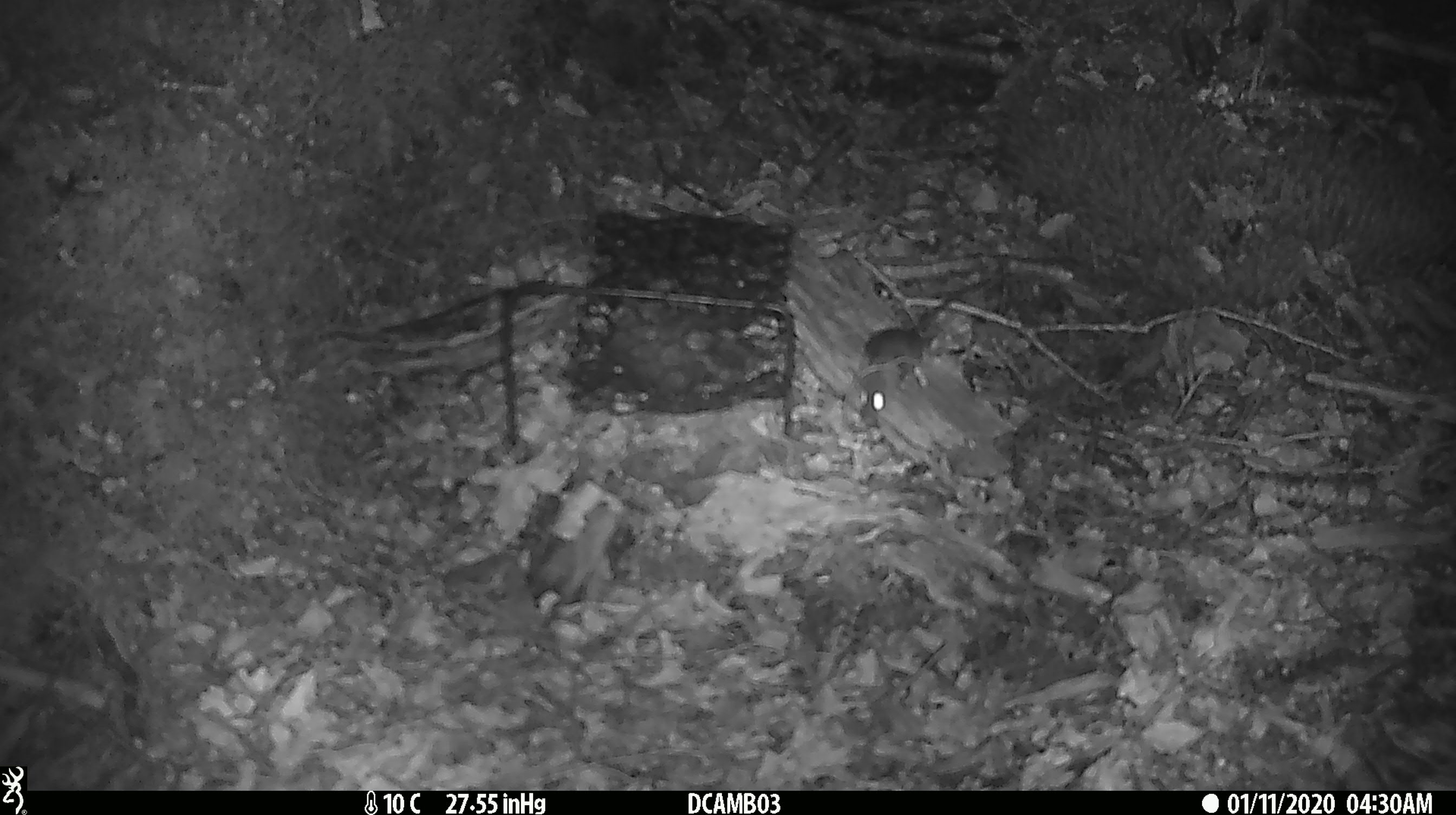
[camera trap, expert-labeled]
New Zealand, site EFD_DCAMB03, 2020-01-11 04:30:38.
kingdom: Animalia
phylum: Chordata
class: Mammalia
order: Rodentia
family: Muridae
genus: Mus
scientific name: Mus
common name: mouse